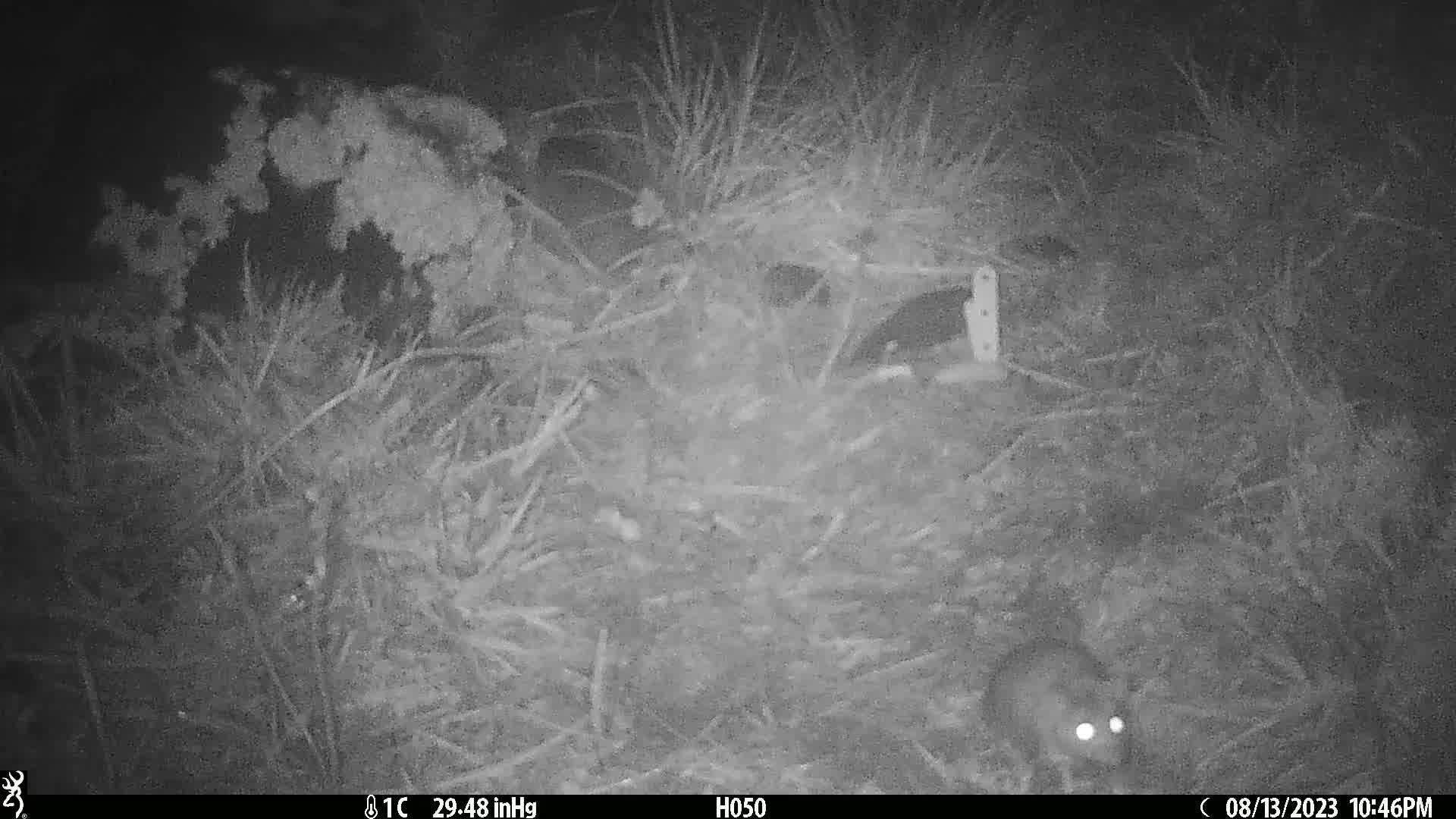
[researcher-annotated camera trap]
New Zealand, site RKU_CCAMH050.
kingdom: Animalia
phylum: Chordata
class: Mammalia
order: Rodentia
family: Muridae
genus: Rattus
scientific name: Rattus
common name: rat